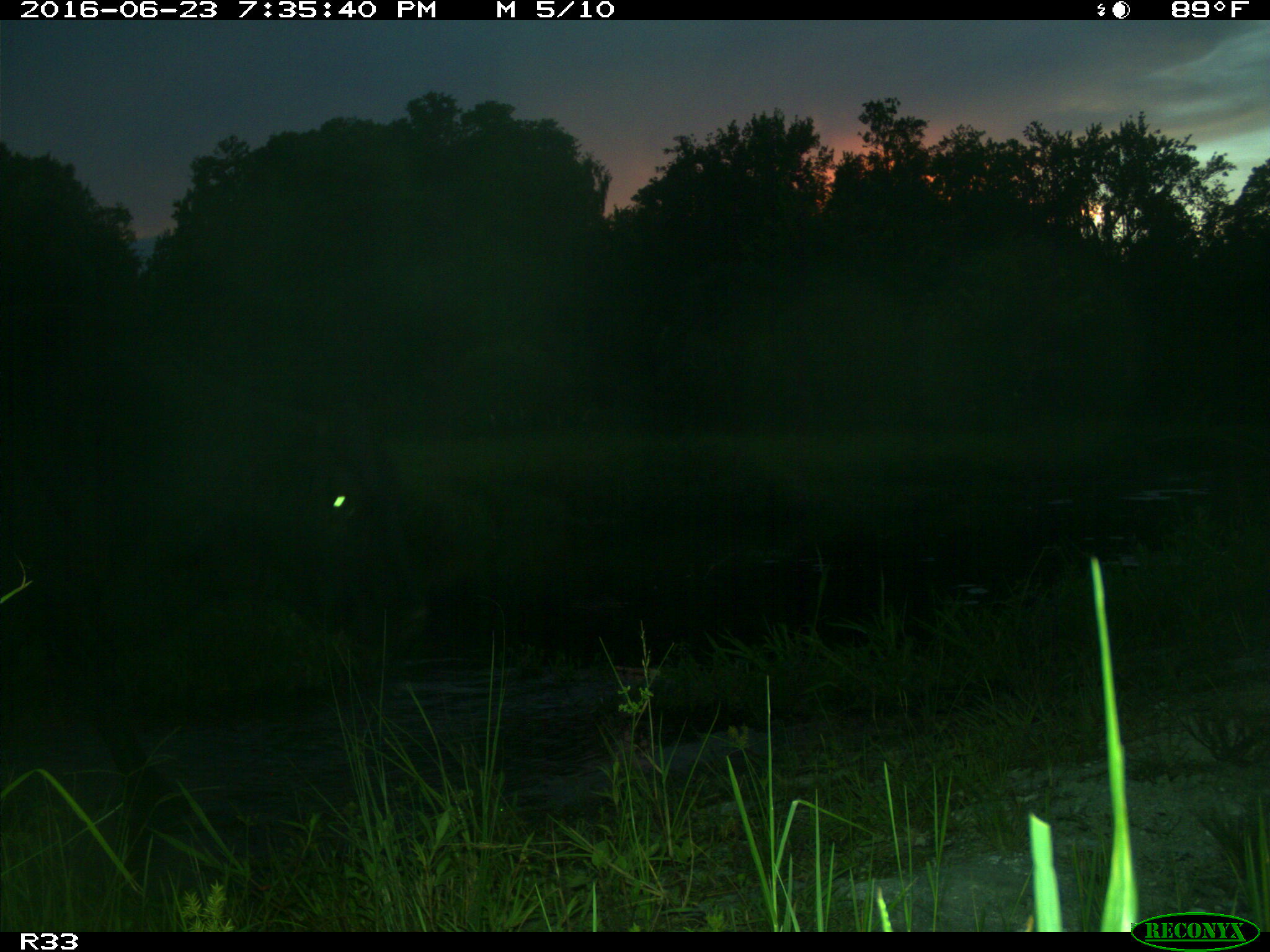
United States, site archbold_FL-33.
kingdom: Animalia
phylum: Chordata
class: Mammalia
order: Artiodactyla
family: Bovidae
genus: Bos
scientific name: Bos taurus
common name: domestic cow